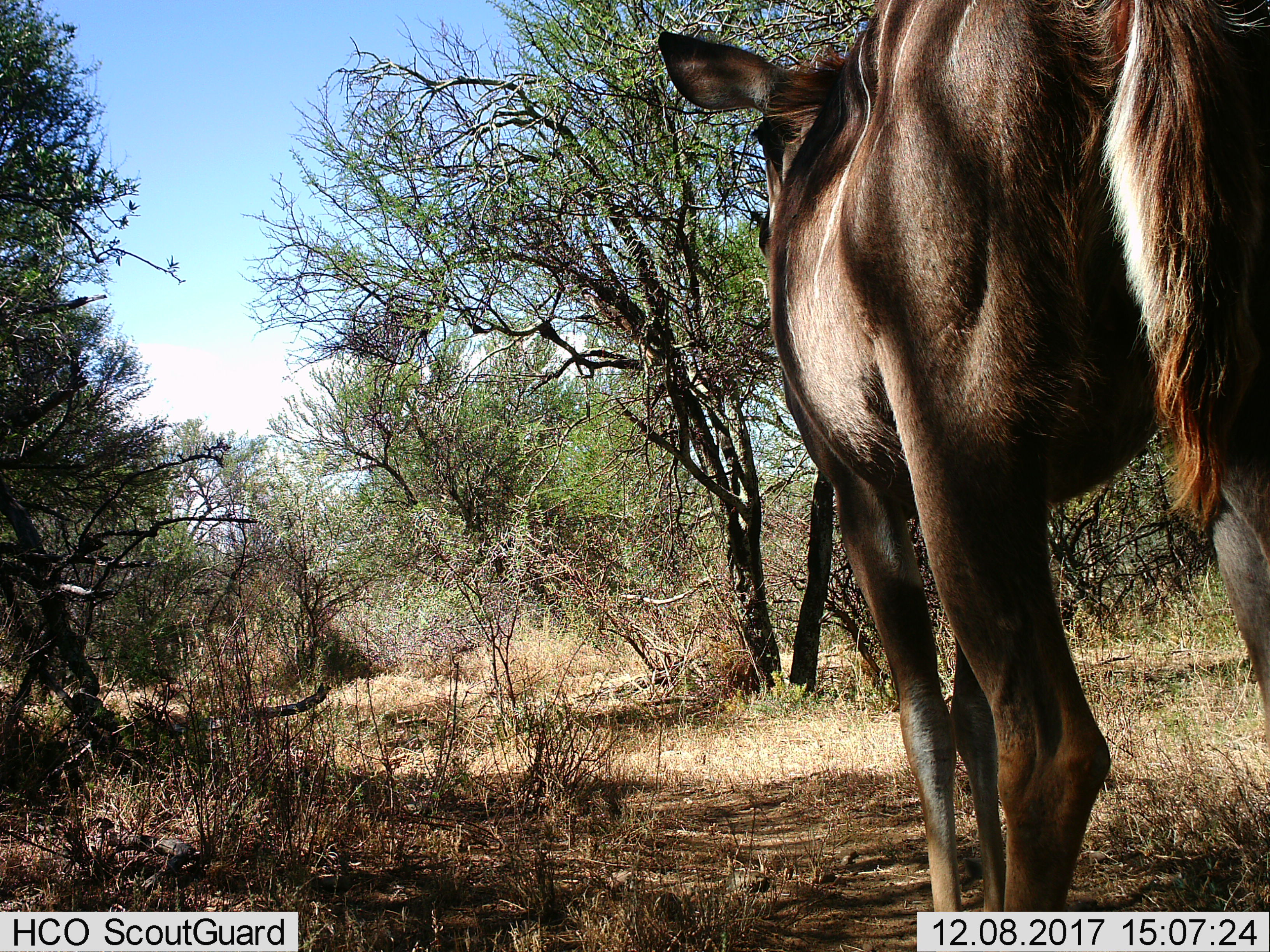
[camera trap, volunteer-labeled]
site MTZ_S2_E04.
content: unidentified animal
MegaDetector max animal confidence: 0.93